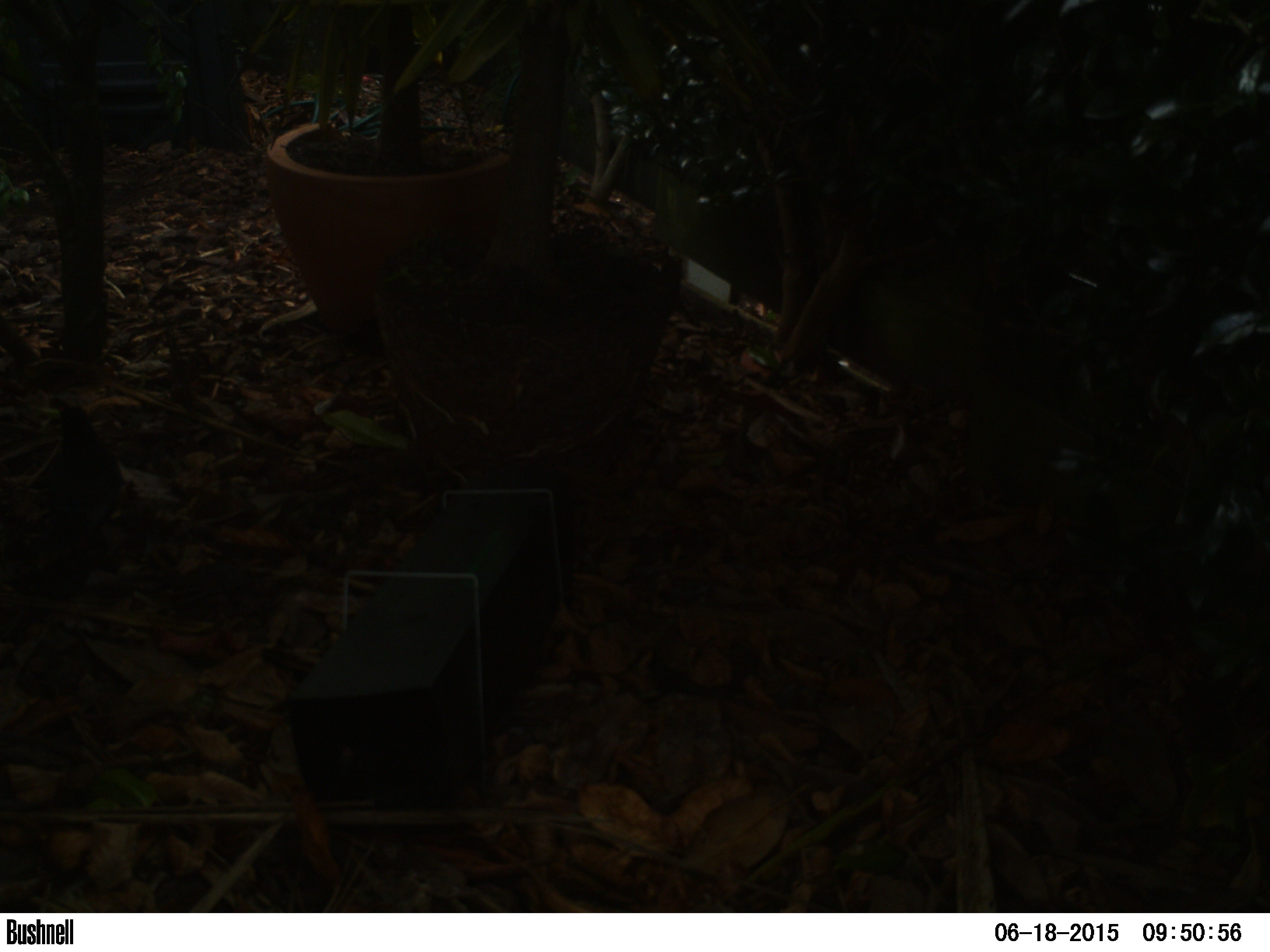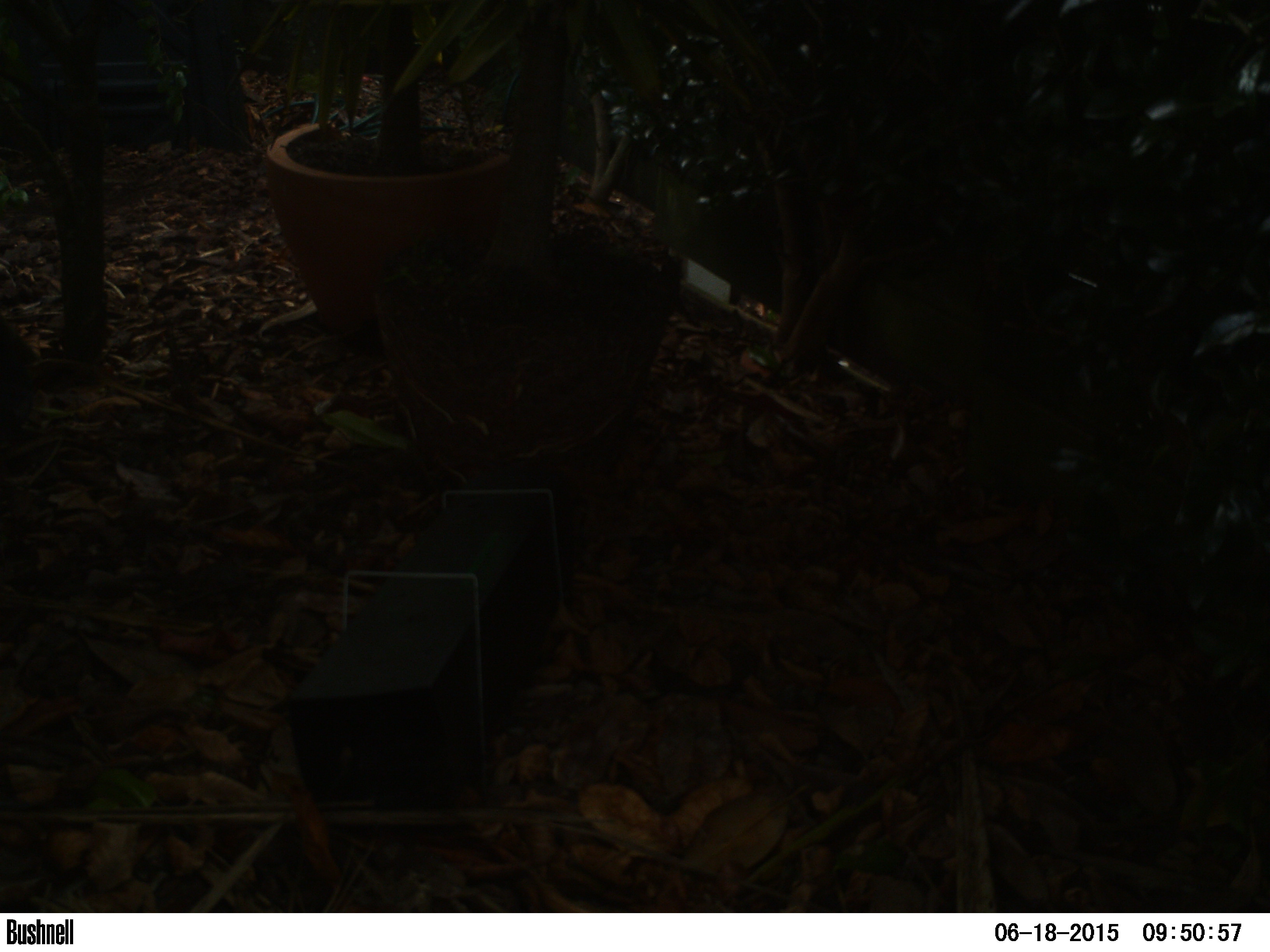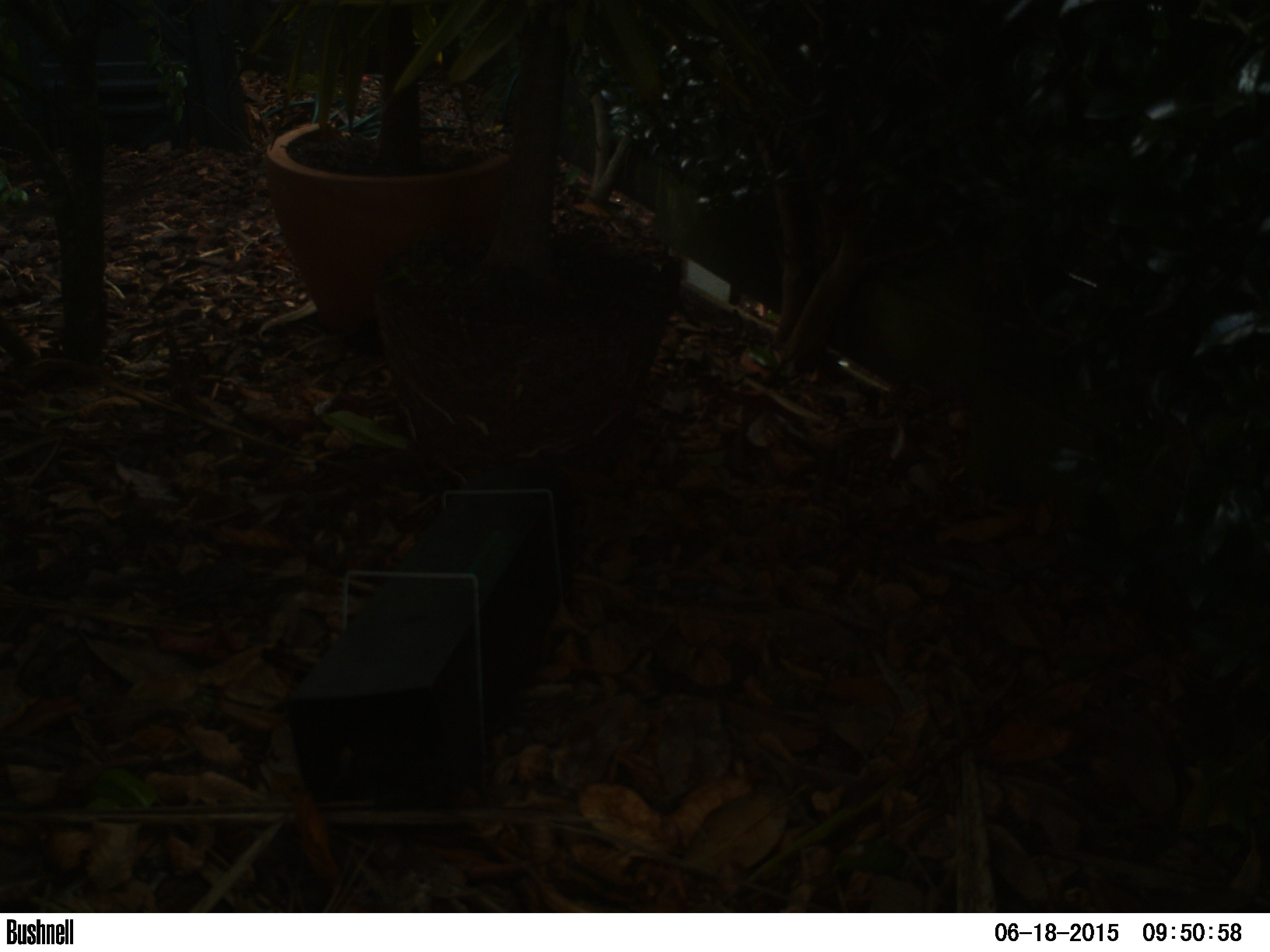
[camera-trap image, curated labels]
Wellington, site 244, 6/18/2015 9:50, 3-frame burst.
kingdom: Animalia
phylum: Chordata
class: Aves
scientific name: Aves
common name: bird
Bird (Aves).